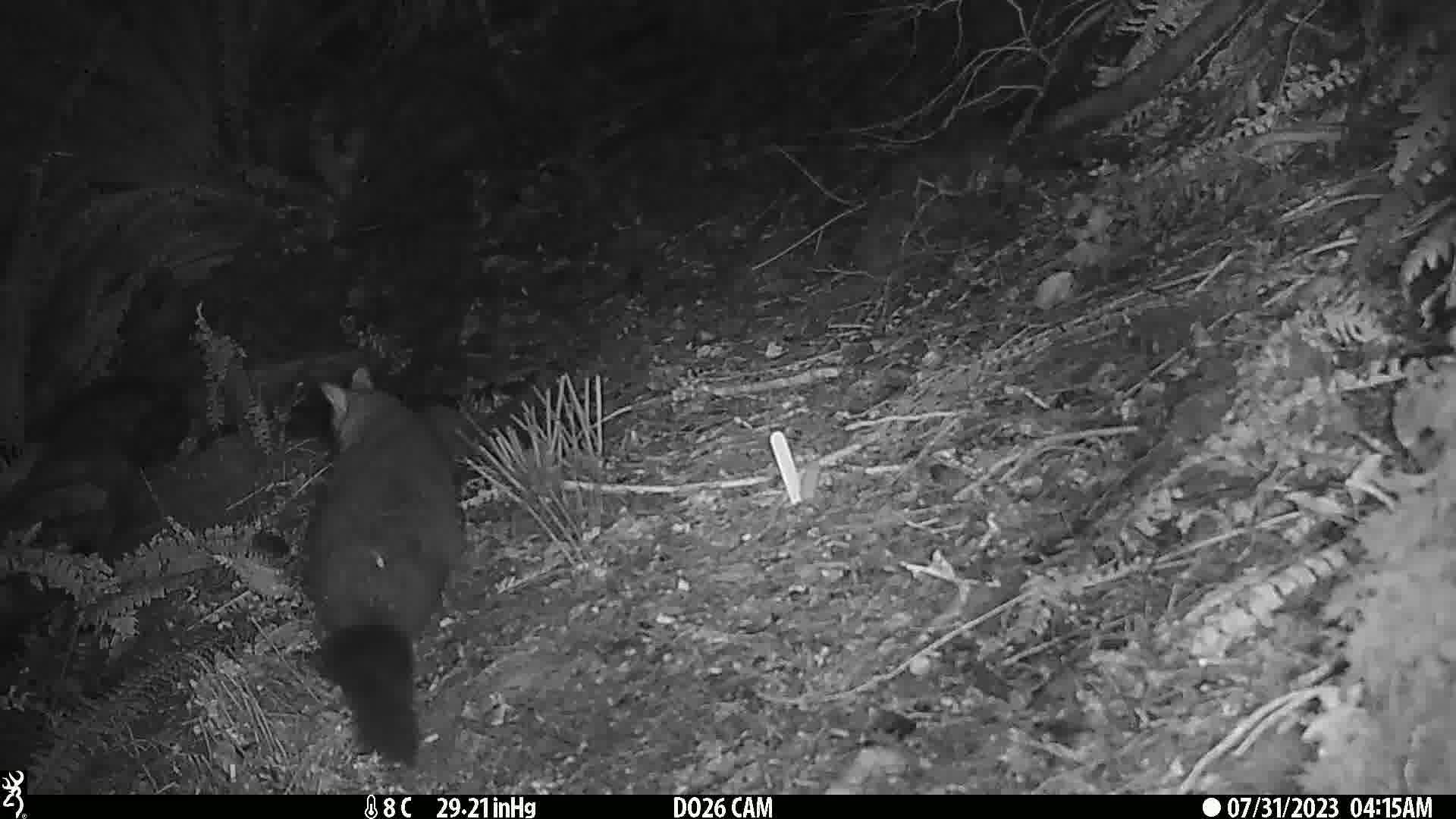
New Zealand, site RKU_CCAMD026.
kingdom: Animalia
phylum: Chordata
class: Mammalia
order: Diprotodontia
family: Phalangeridae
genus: Trichosurus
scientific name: Trichosurus vulpecula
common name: common brushtail possum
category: possum